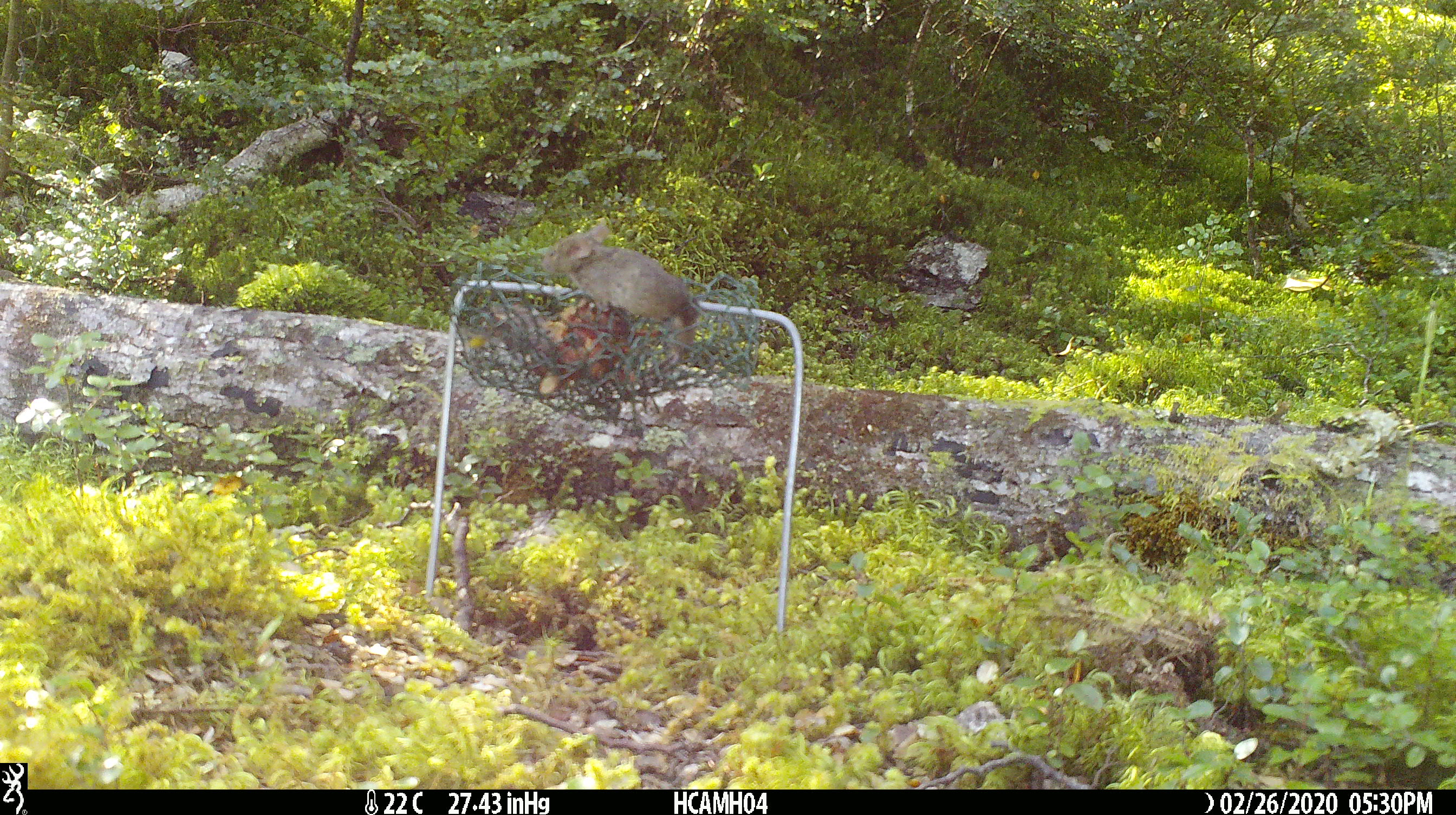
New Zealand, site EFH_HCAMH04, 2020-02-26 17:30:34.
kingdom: Animalia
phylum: Chordata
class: Mammalia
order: Rodentia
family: Muridae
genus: Mus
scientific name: Mus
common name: mouse